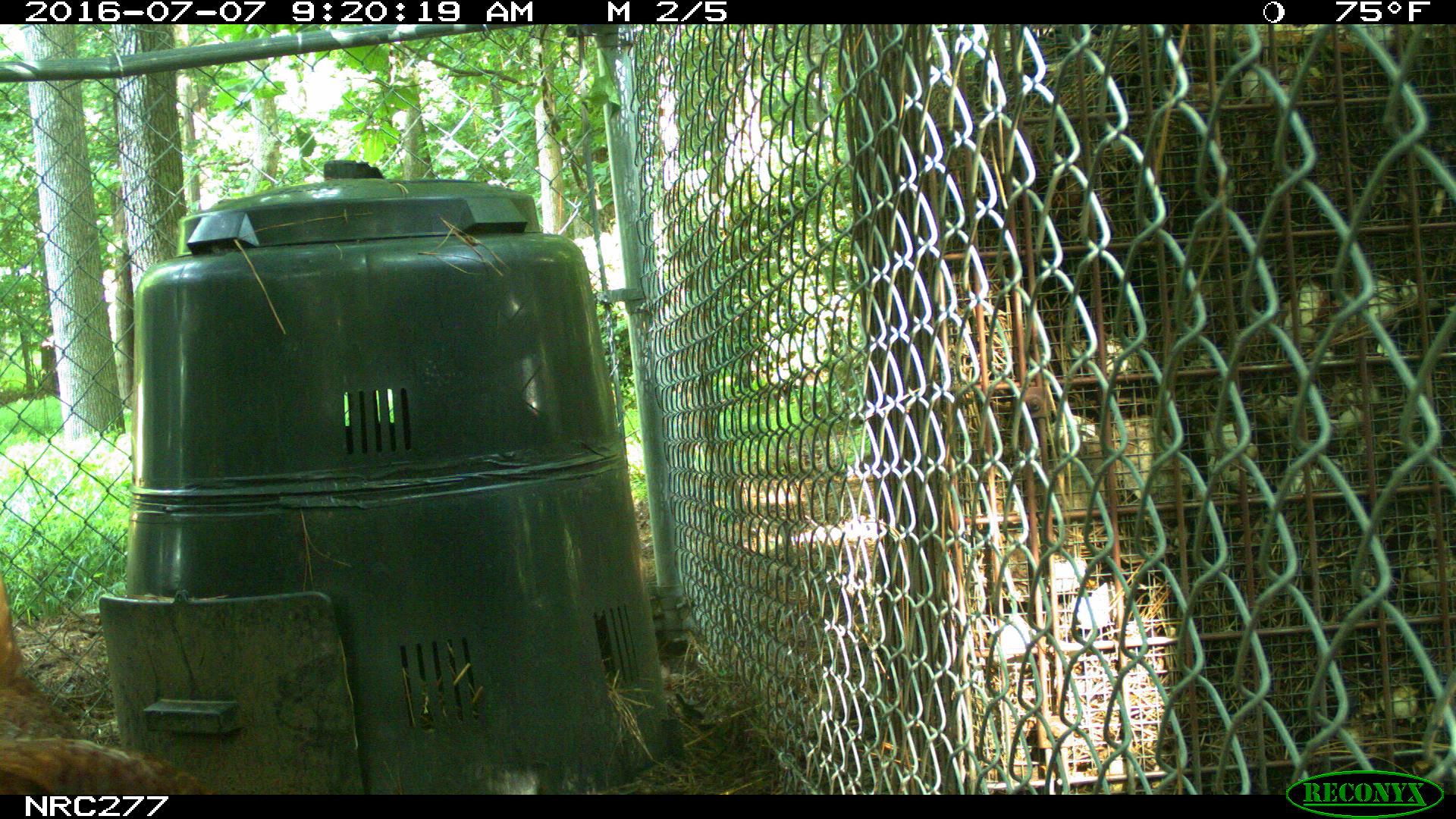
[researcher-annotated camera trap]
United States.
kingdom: Animalia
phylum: Chordata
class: Aves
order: Galliformes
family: Phasianidae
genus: Gallus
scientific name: Gallus gallus domesticus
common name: domestic chicken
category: Chicken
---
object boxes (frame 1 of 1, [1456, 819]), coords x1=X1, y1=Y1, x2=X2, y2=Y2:
Chicken: x1=4, y1=721, x2=199, y2=790